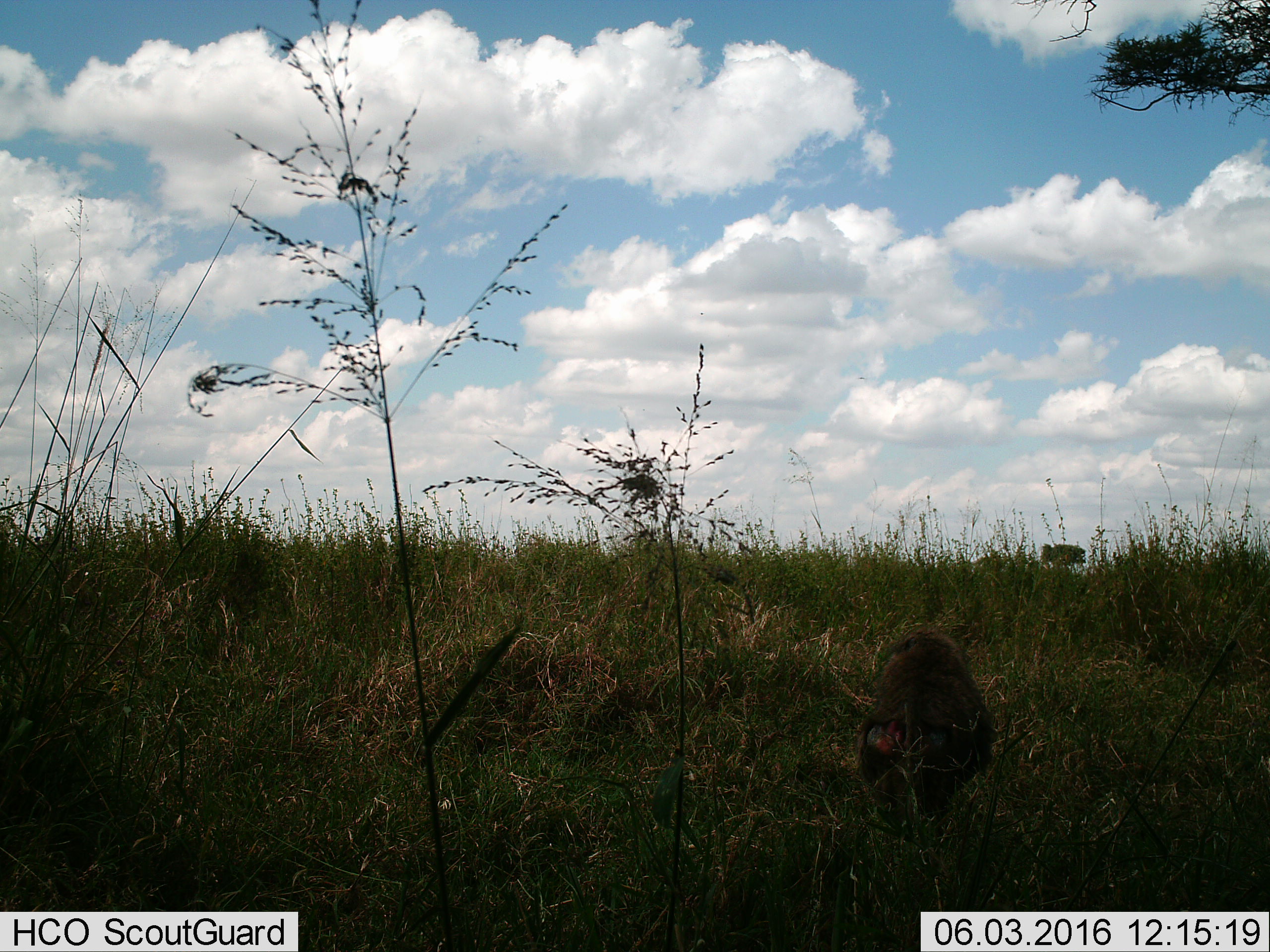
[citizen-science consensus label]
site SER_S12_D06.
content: unidentified animal